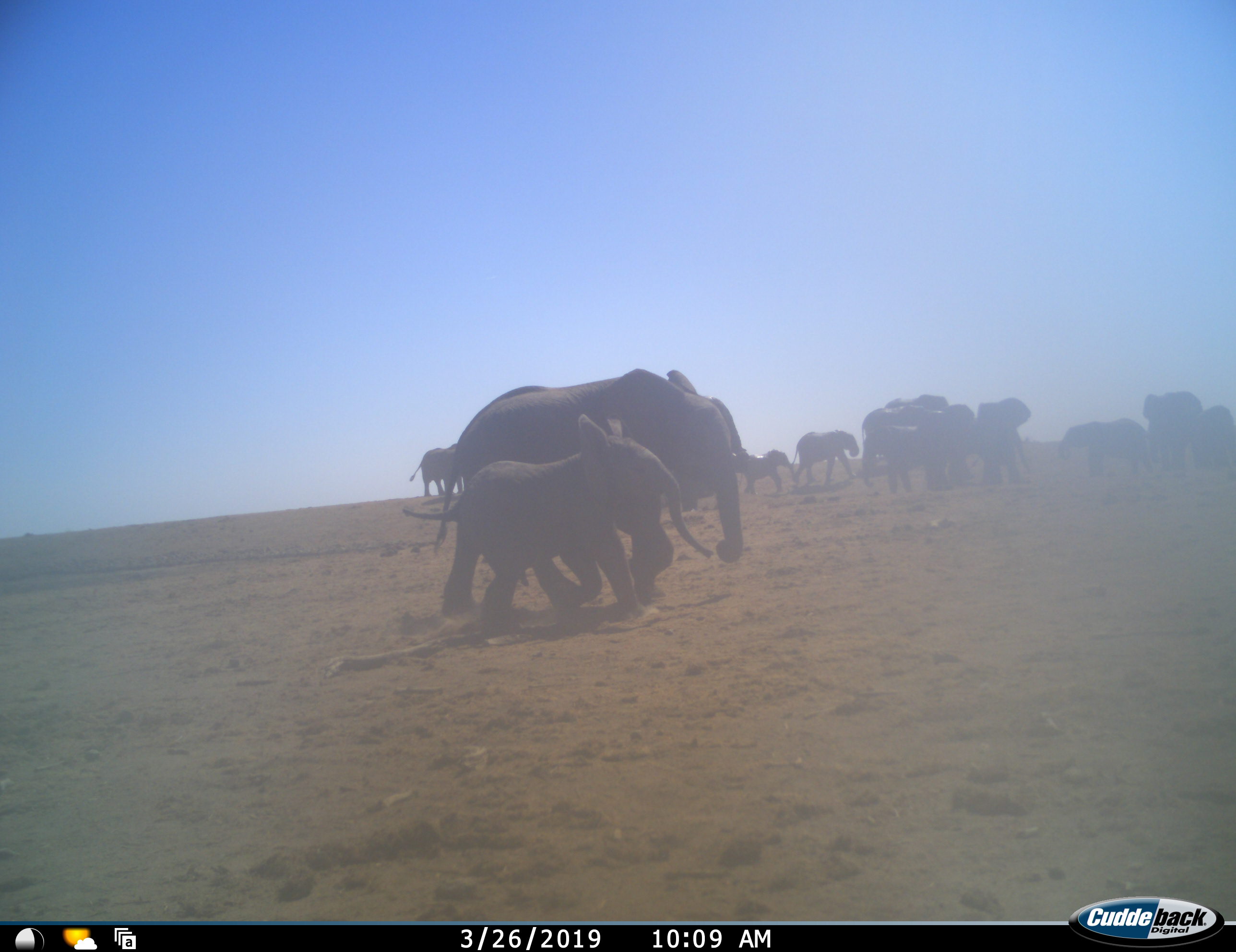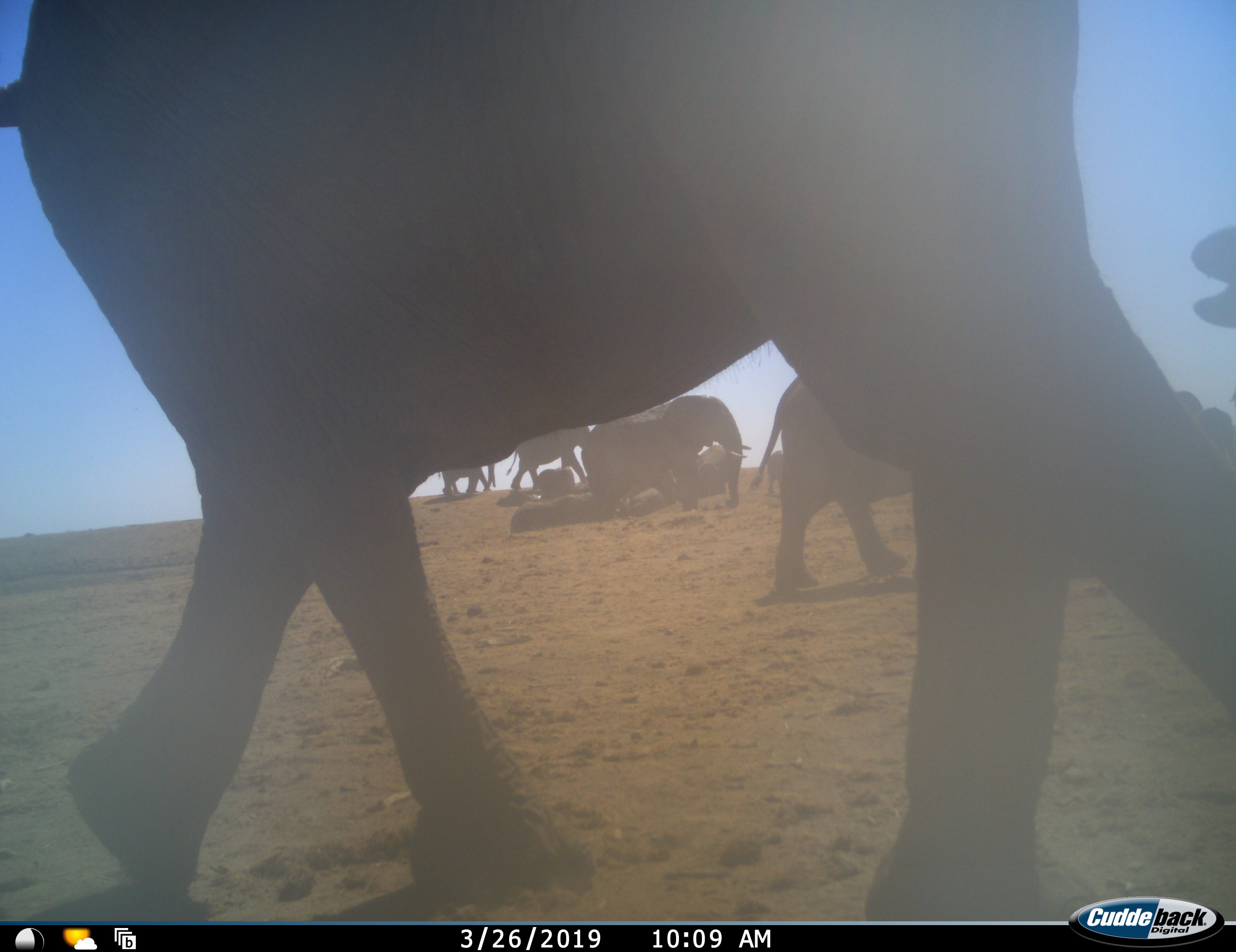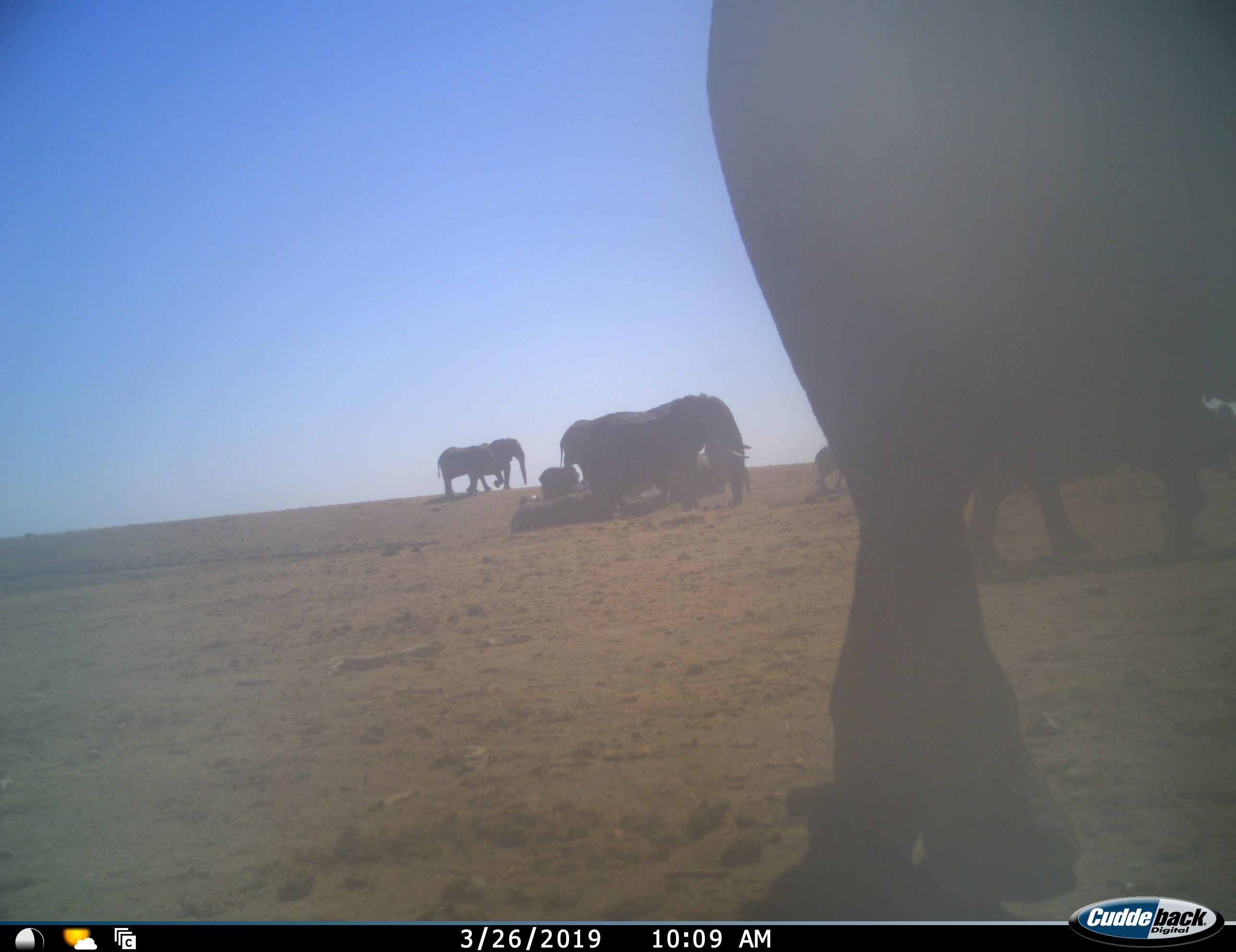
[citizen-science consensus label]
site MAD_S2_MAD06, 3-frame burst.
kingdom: Animalia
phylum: Chordata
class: Mammalia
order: Proboscidea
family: Elephantidae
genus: Loxodonta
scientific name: Loxodonta africana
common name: african bush elephant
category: elephant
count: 11-50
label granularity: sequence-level